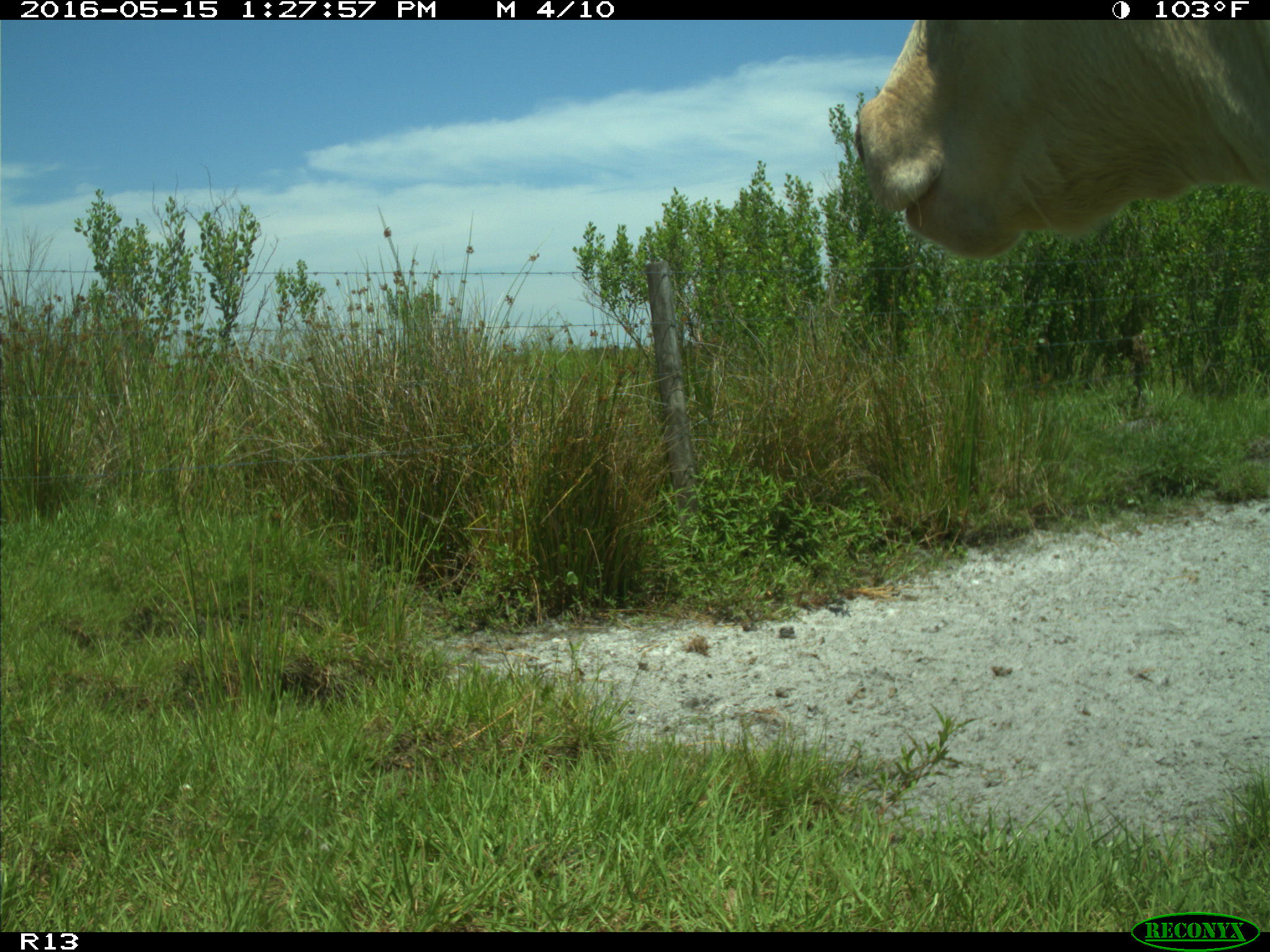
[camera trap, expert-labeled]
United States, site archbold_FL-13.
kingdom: Animalia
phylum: Chordata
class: Mammalia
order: Artiodactyla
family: Bovidae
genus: Bos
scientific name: Bos taurus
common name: domestic cow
Bos taurus (domestic cow).